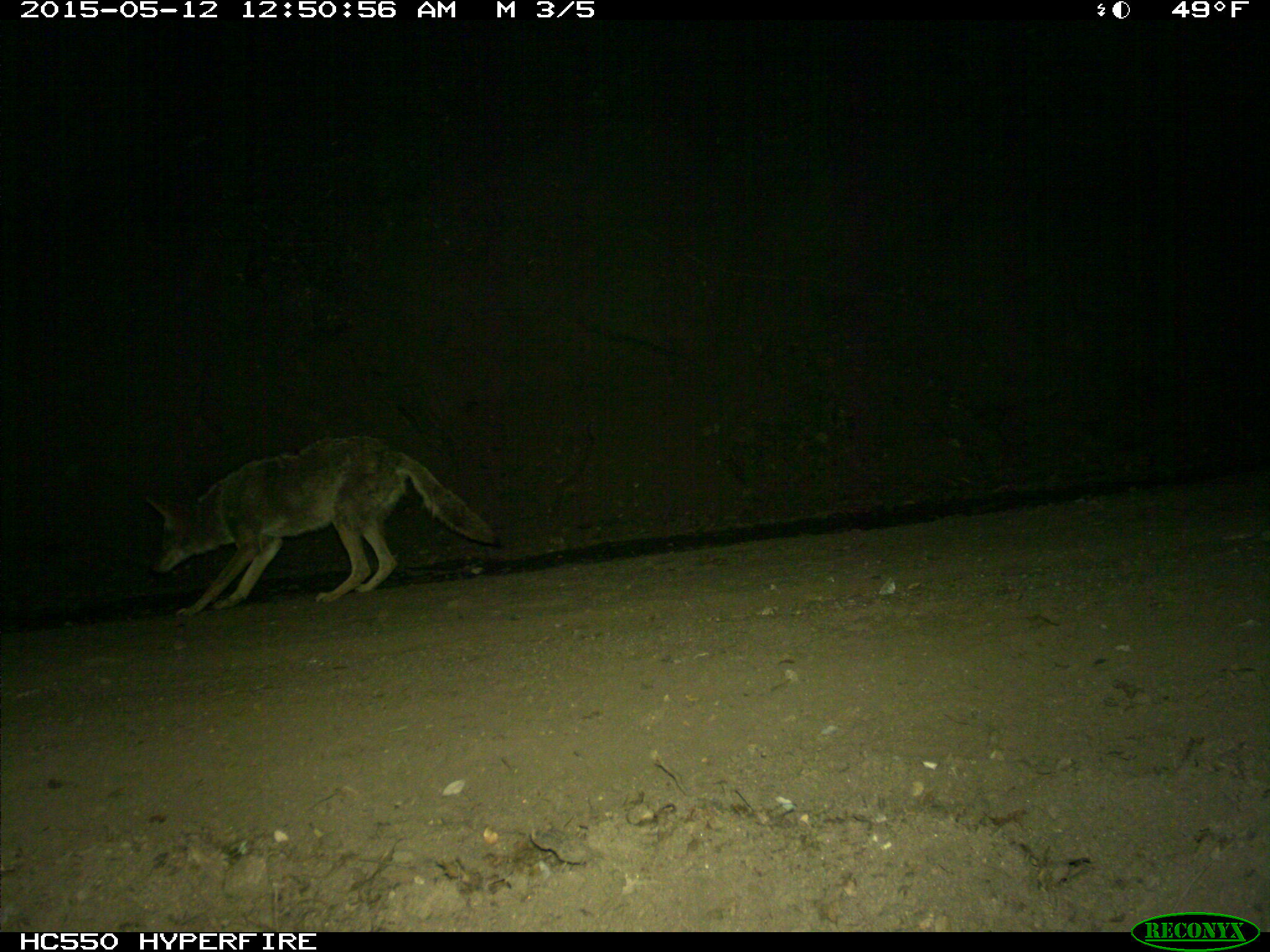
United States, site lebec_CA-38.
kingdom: Animalia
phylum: Chordata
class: Mammalia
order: Carnivora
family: Canidae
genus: Canis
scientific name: Canis latrans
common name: coyote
Canis latrans (coyote).